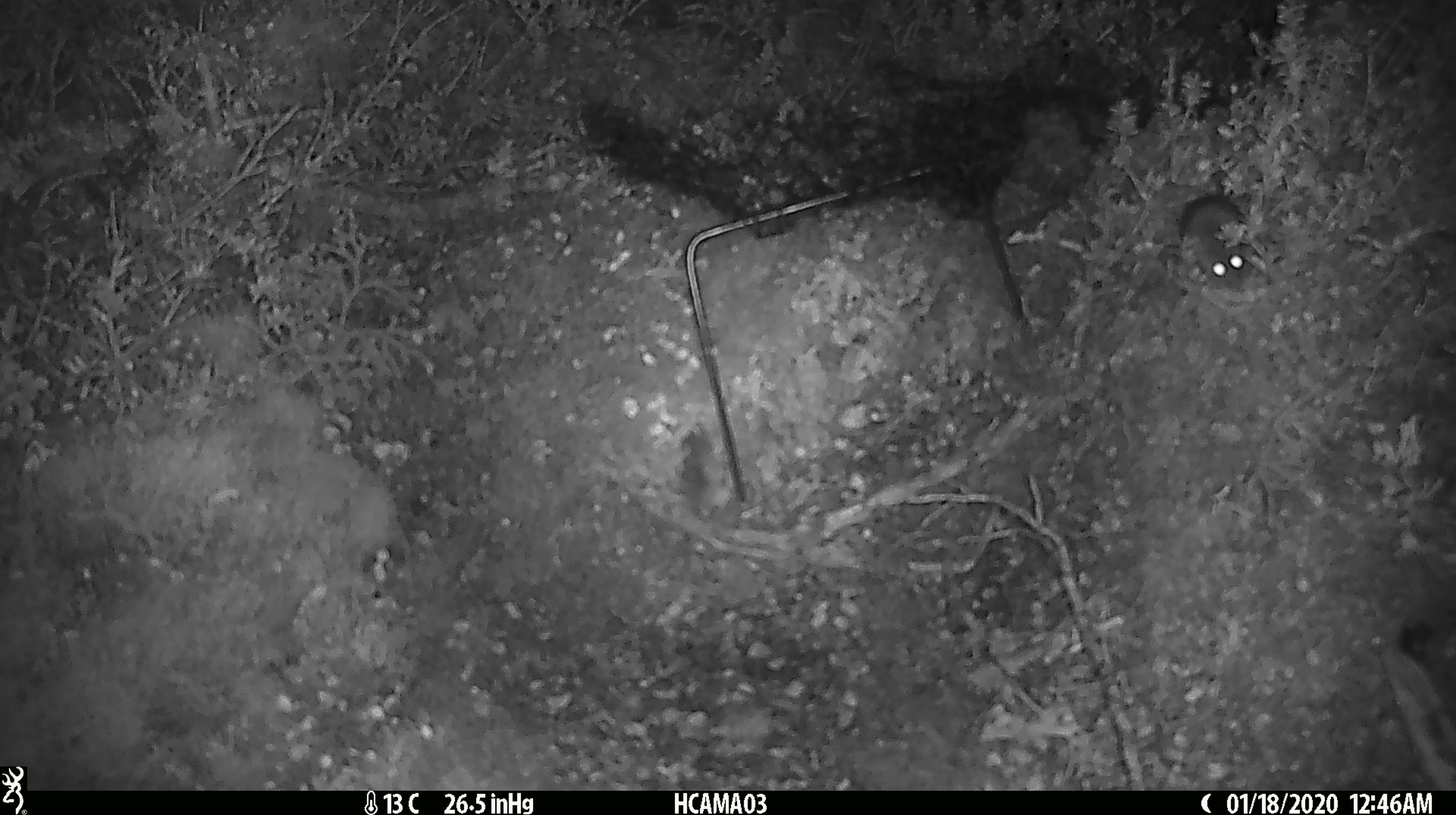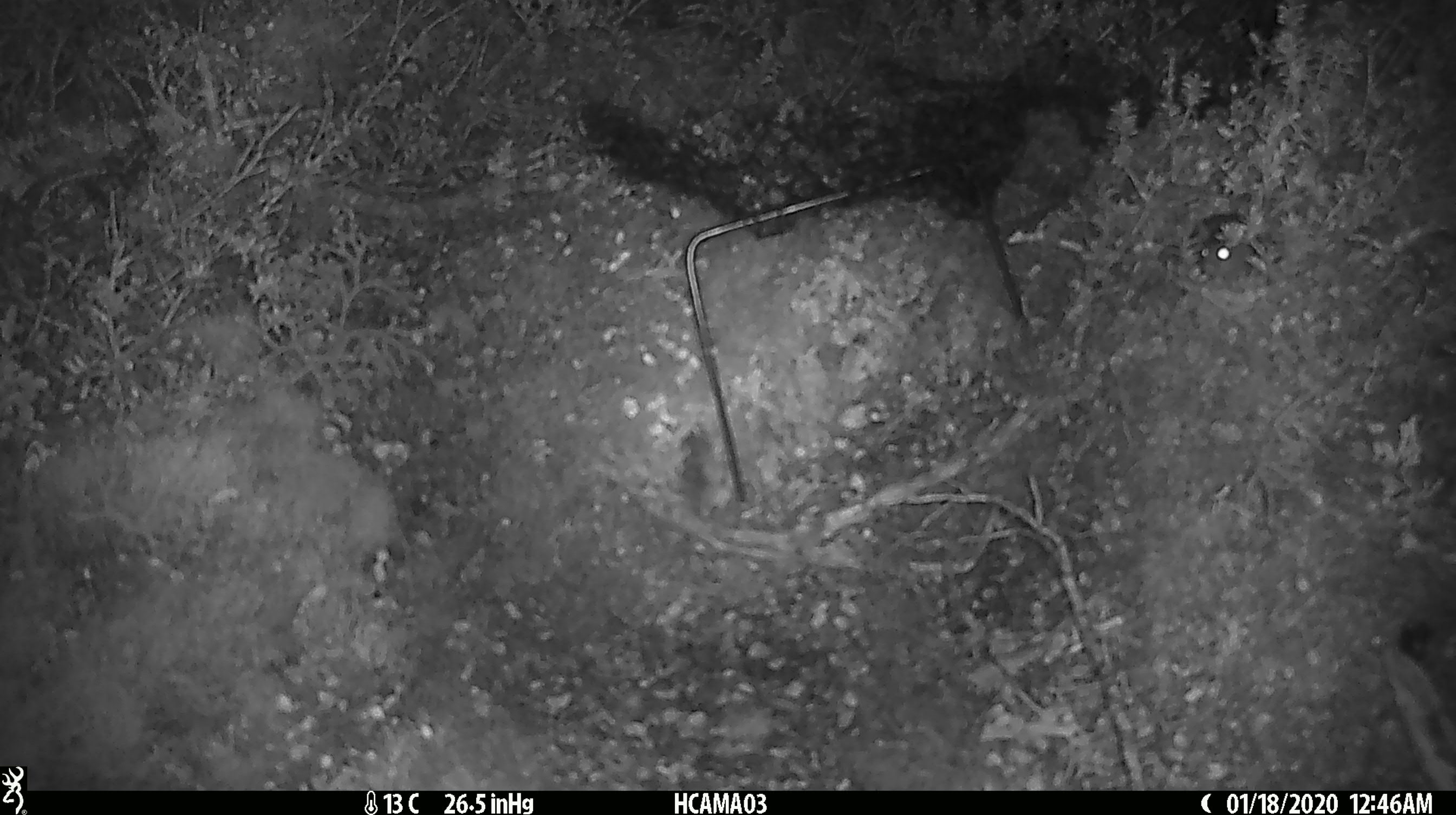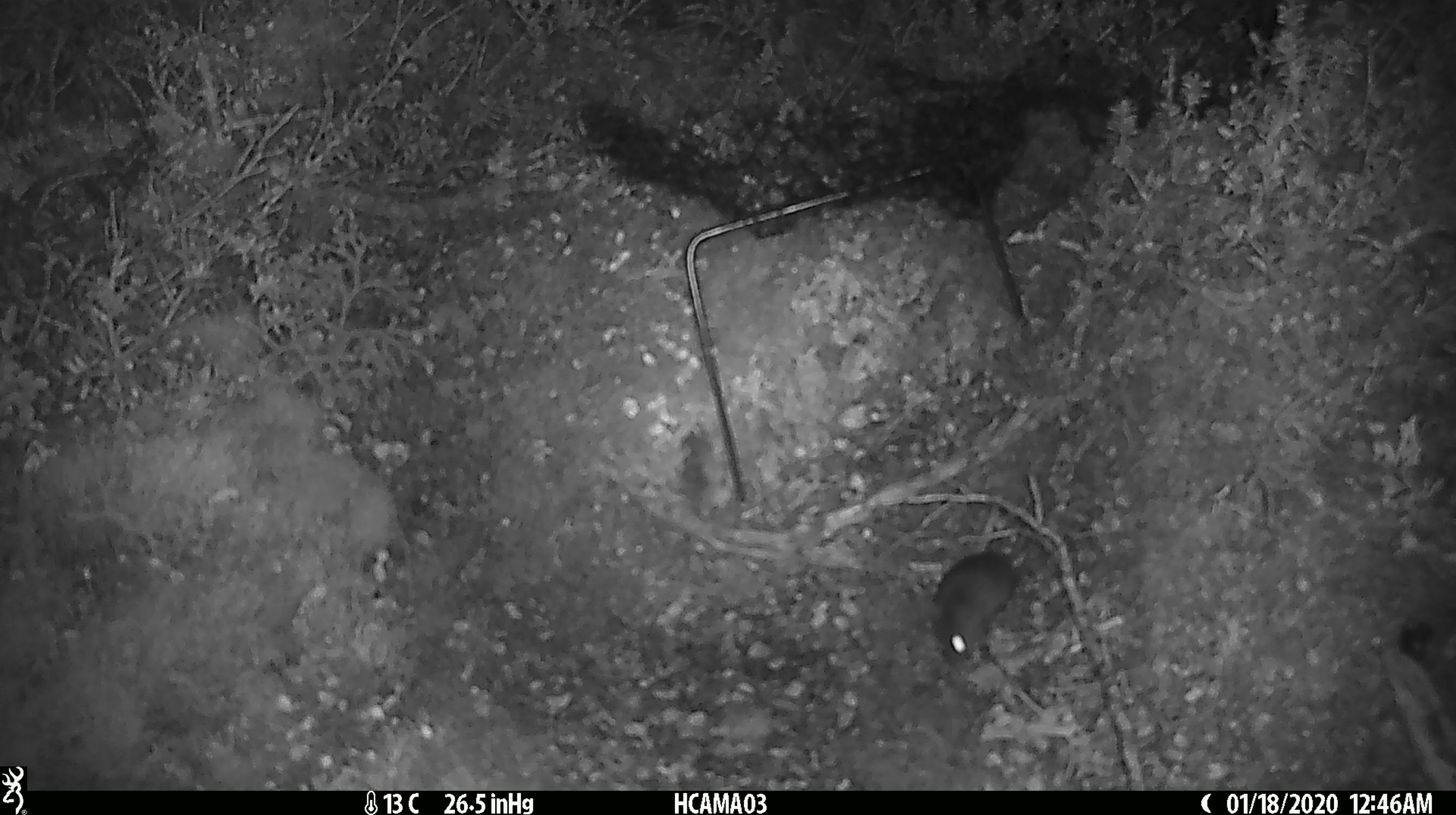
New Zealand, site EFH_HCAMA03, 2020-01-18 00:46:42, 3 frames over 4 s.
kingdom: Animalia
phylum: Chordata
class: Mammalia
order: Rodentia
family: Muridae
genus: Mus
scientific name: Mus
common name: mouse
Mouse (Mus).